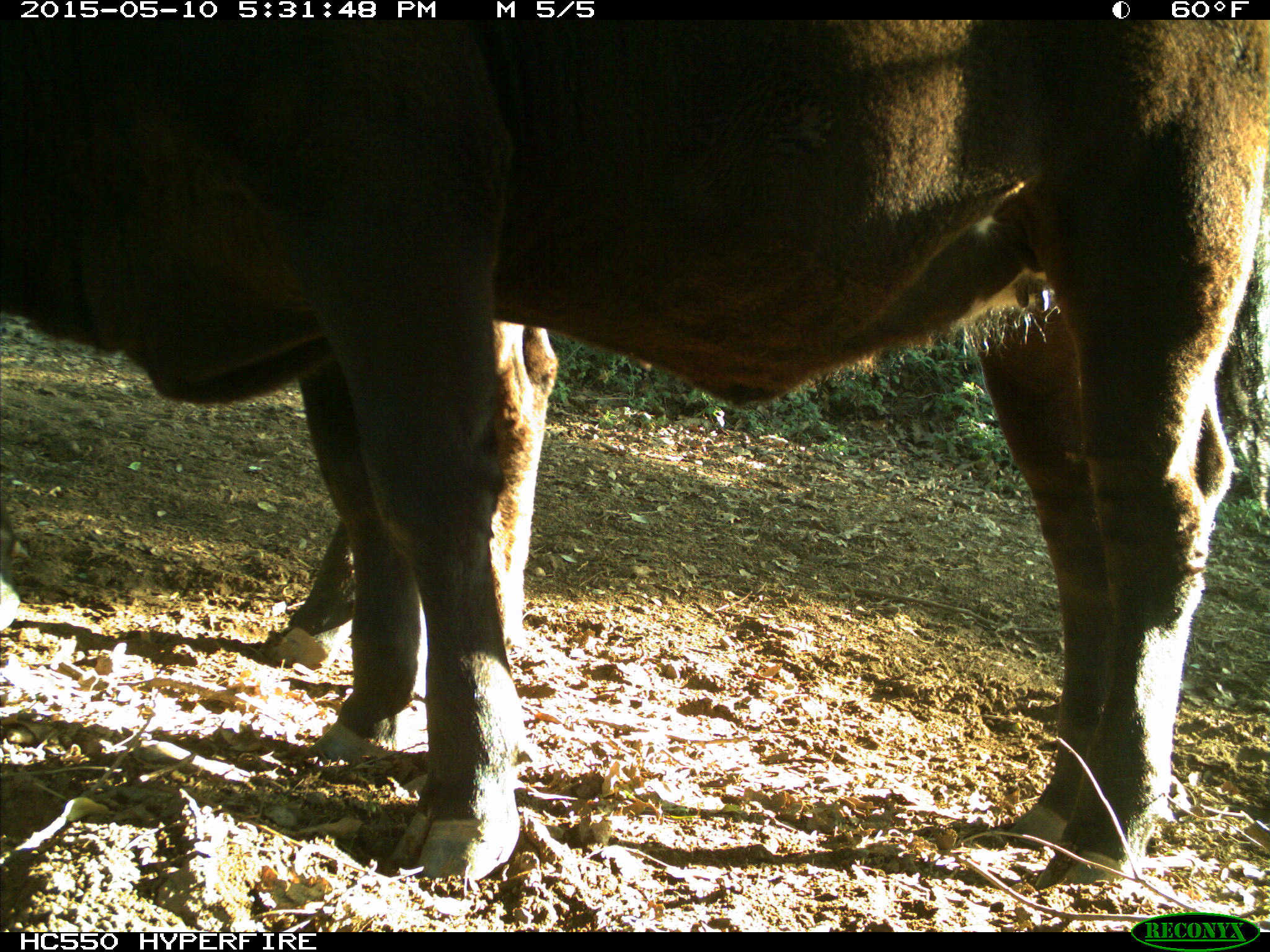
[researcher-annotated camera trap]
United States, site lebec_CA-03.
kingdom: Animalia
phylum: Chordata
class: Mammalia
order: Artiodactyla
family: Bovidae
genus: Bos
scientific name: Bos taurus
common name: domestic cow